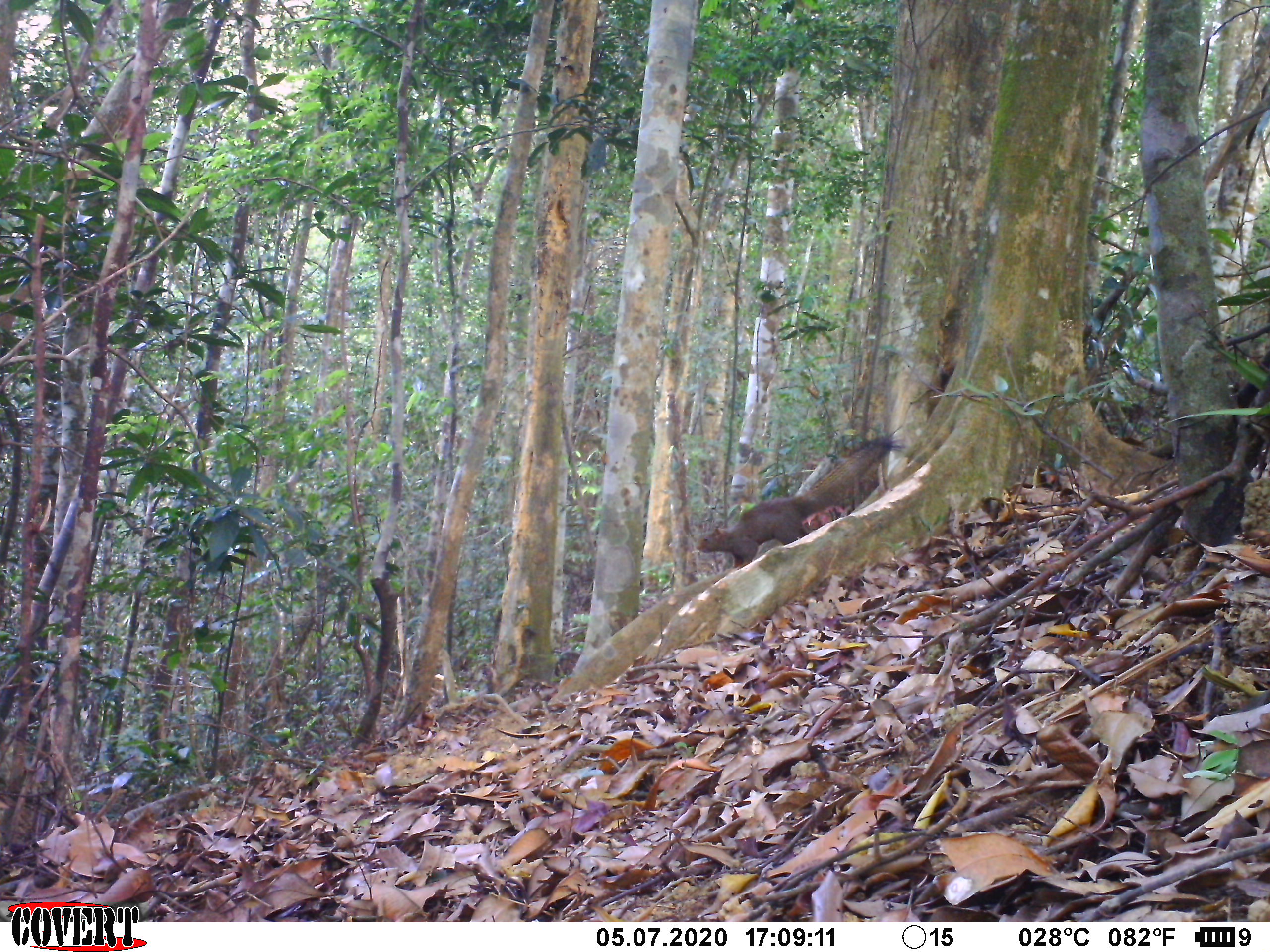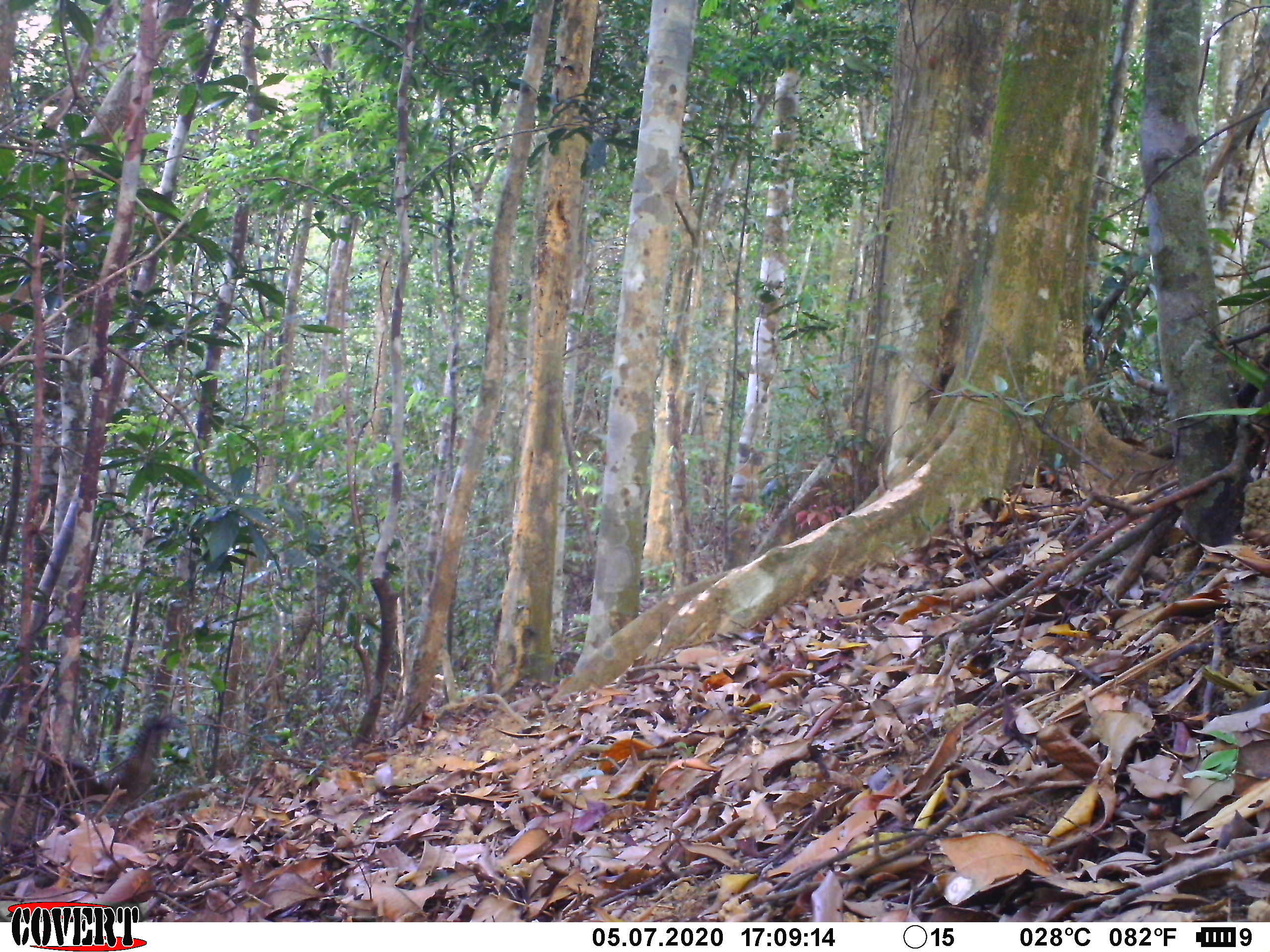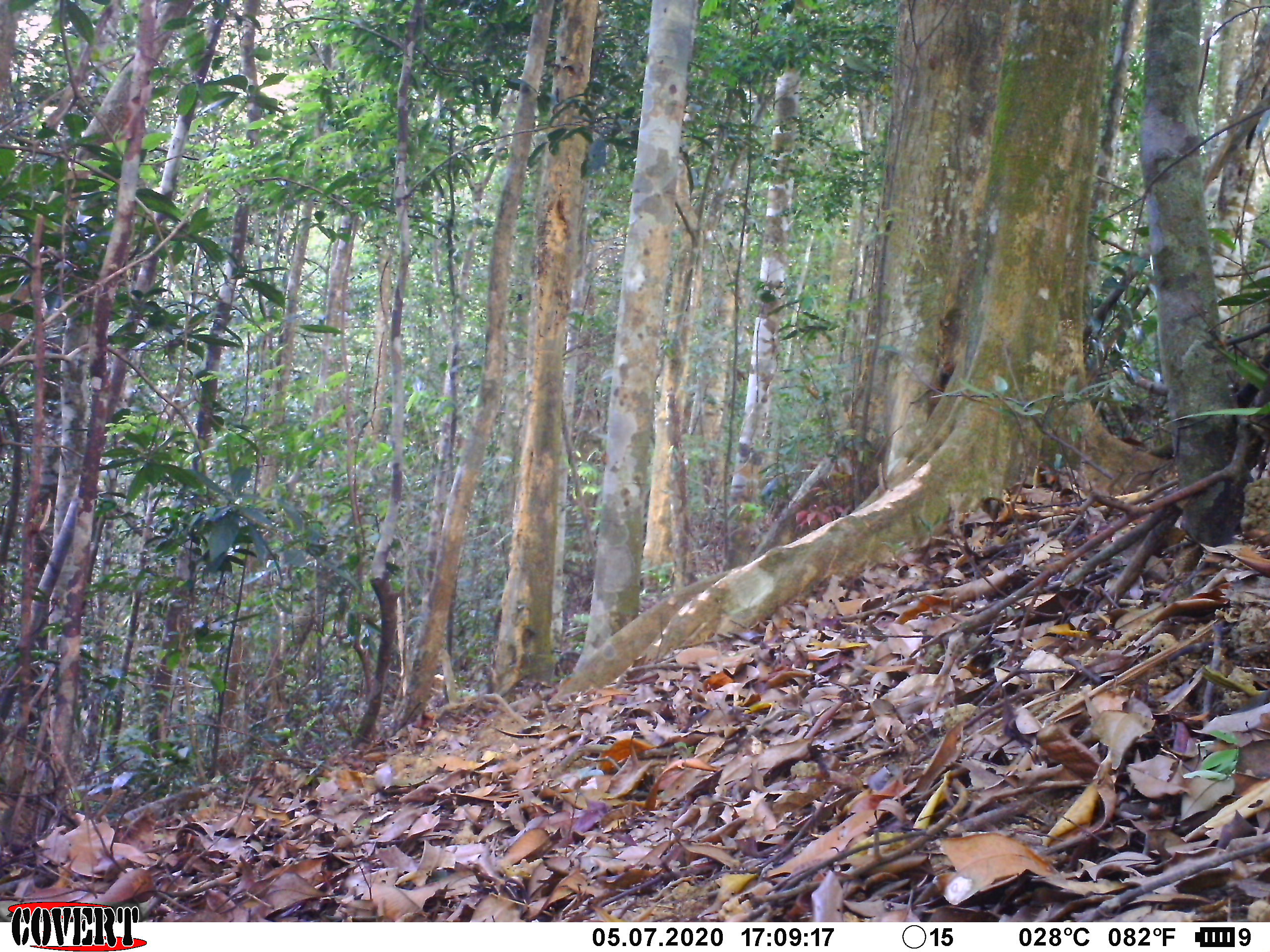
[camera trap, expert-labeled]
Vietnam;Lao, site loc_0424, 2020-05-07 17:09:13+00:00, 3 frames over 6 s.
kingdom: Animalia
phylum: Chordata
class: Mammalia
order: Rodentia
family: Sciuridae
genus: Callosciurus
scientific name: Callosciurus erythraeus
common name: pallas's squirrel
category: pallass squirrel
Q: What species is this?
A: Pallass squirrel (pallas's squirrel) (Callosciurus erythraeus).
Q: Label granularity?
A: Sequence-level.